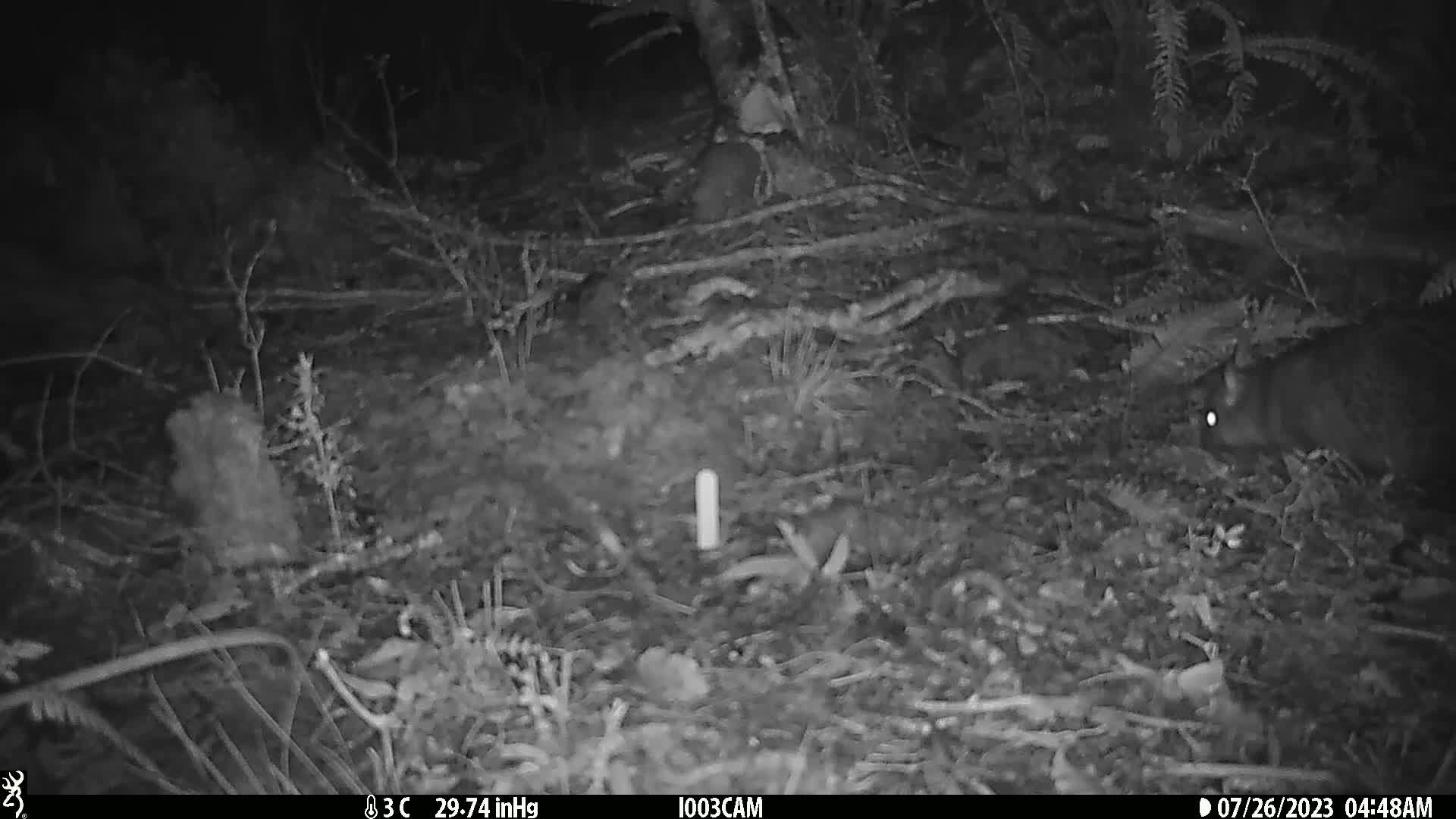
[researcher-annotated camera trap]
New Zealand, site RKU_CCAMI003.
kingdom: Animalia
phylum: Chordata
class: Mammalia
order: Diprotodontia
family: Phalangeridae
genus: Trichosurus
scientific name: Trichosurus vulpecula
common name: common brushtail possum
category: possum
Possum (common brushtail possum) (Trichosurus vulpecula).